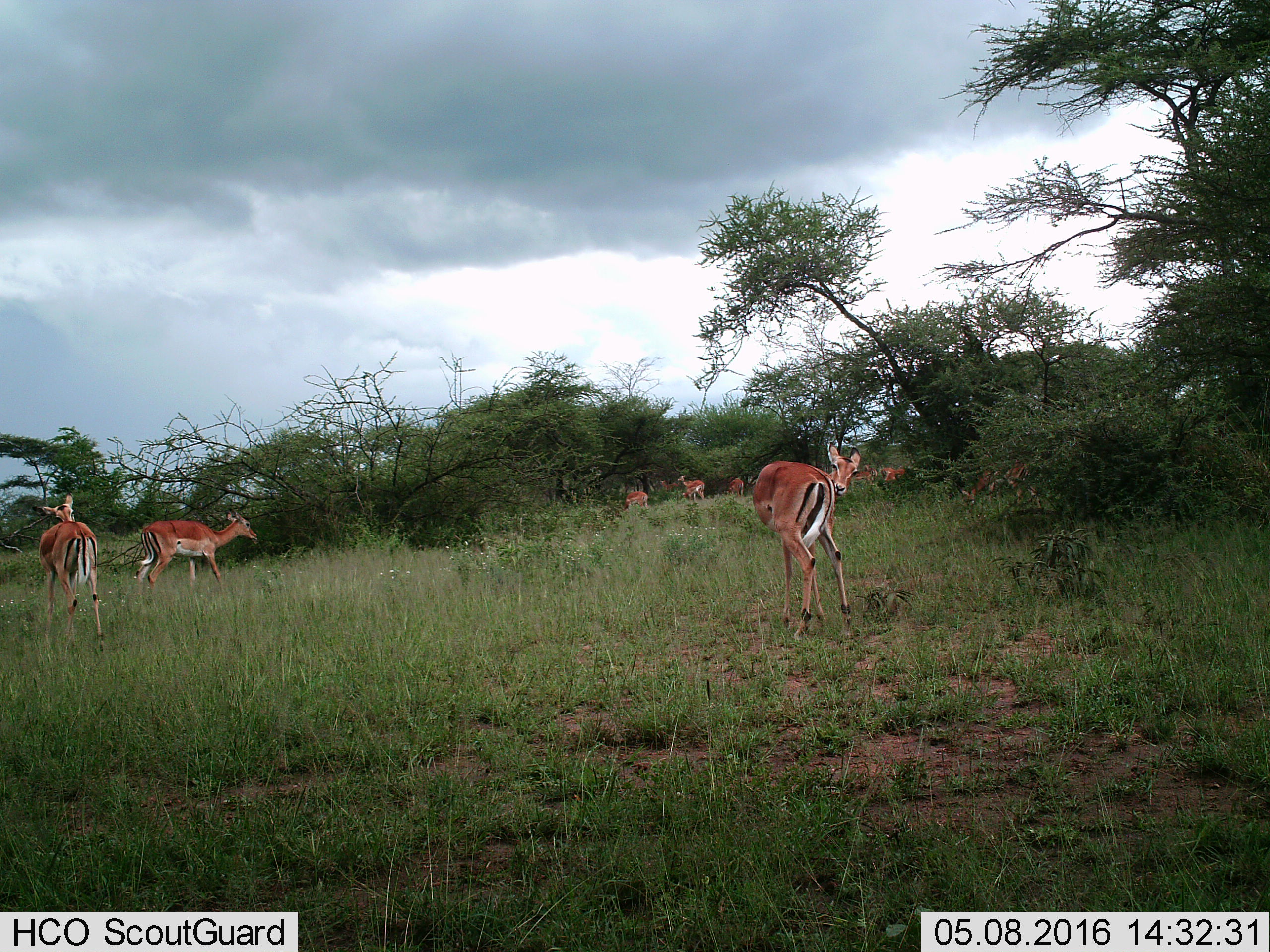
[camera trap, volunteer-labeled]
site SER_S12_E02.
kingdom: Animalia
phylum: Chordata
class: Mammalia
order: Artiodactyla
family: Bovidae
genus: Eudorcas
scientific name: Eudorcas thomsonii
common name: thomson's gazelle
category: gazellethomsons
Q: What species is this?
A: Gazellethomsons (thomson's gazelle) (Eudorcas thomsonii).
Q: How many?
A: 11-50.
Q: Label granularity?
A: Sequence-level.